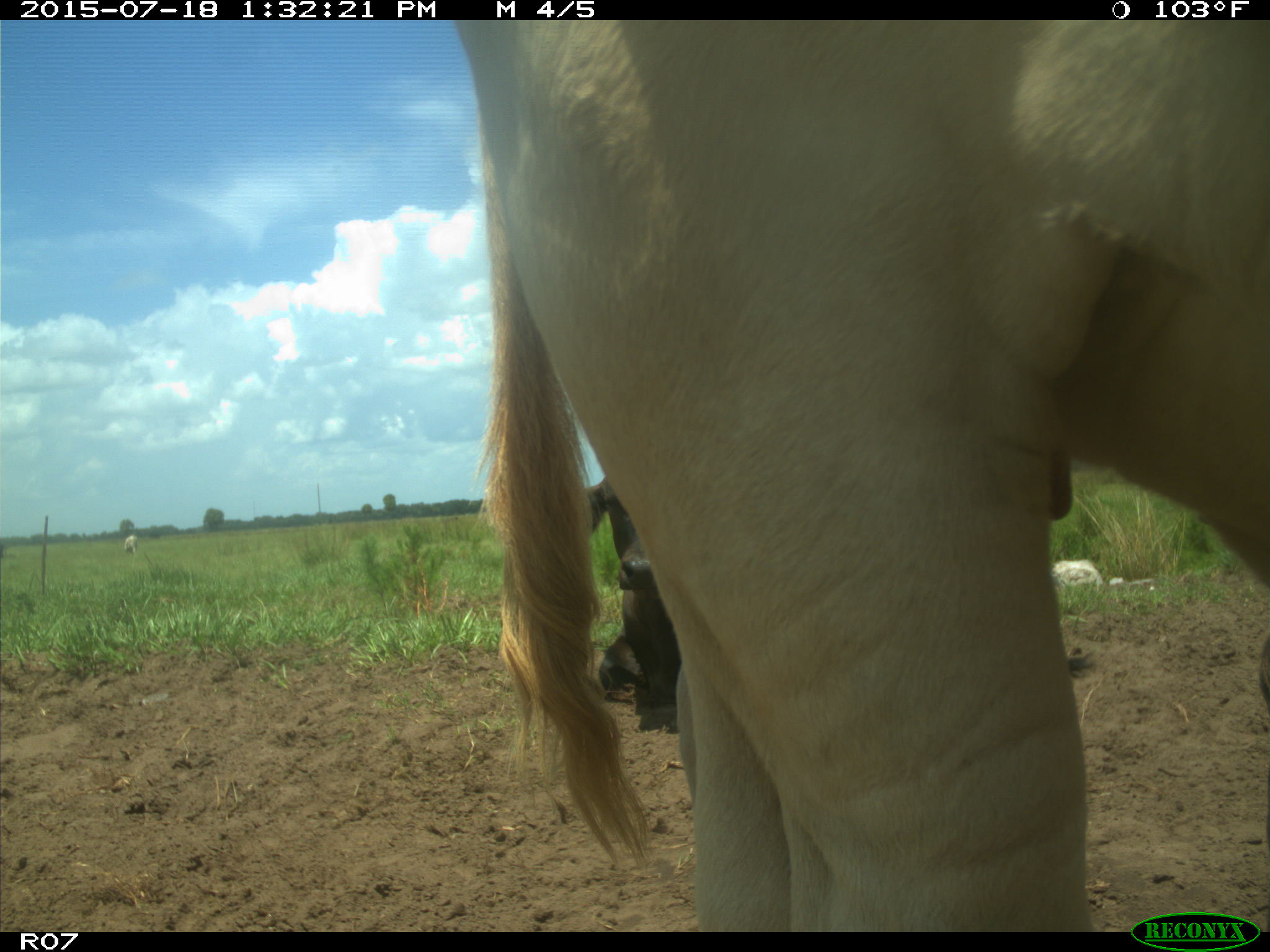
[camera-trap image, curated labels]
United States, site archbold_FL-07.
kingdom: Animalia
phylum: Chordata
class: Mammalia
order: Artiodactyla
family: Bovidae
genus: Bos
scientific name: Bos taurus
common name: domestic cow